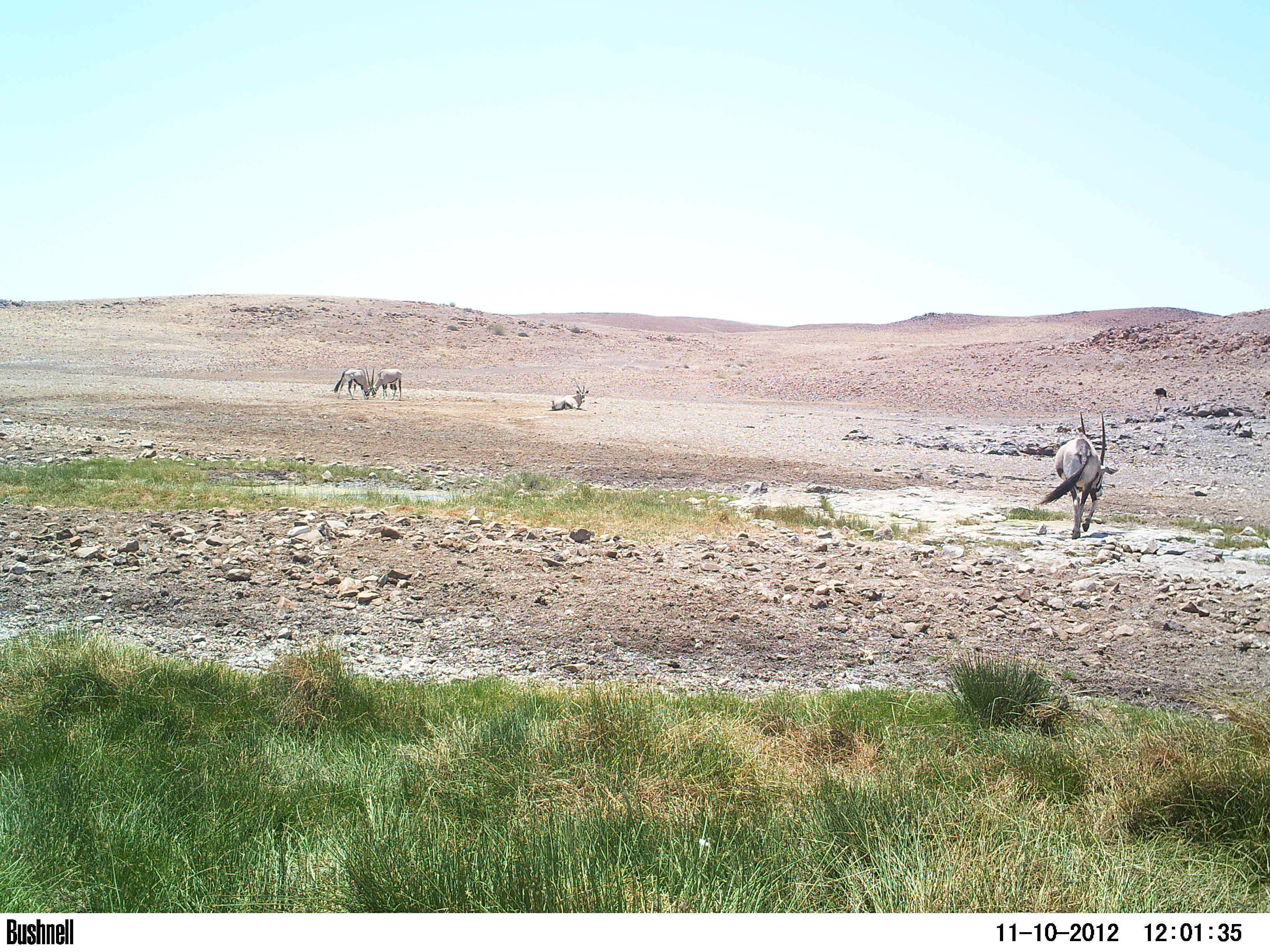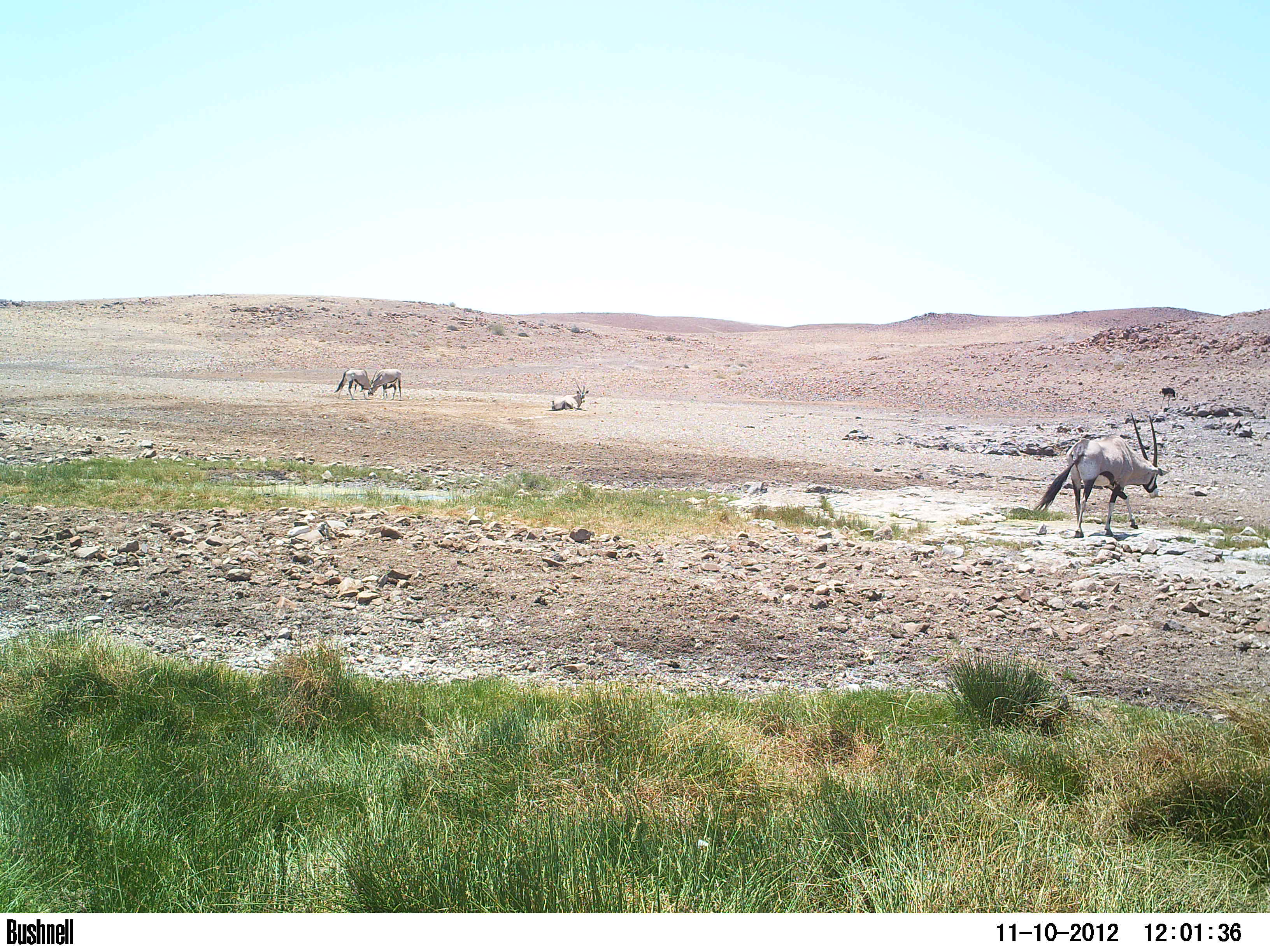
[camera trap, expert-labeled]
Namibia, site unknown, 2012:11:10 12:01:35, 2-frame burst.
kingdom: Animalia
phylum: Chordata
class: Mammalia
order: Artiodactyla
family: Bovidae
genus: Oryx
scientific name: Oryx gazella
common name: gemsbok